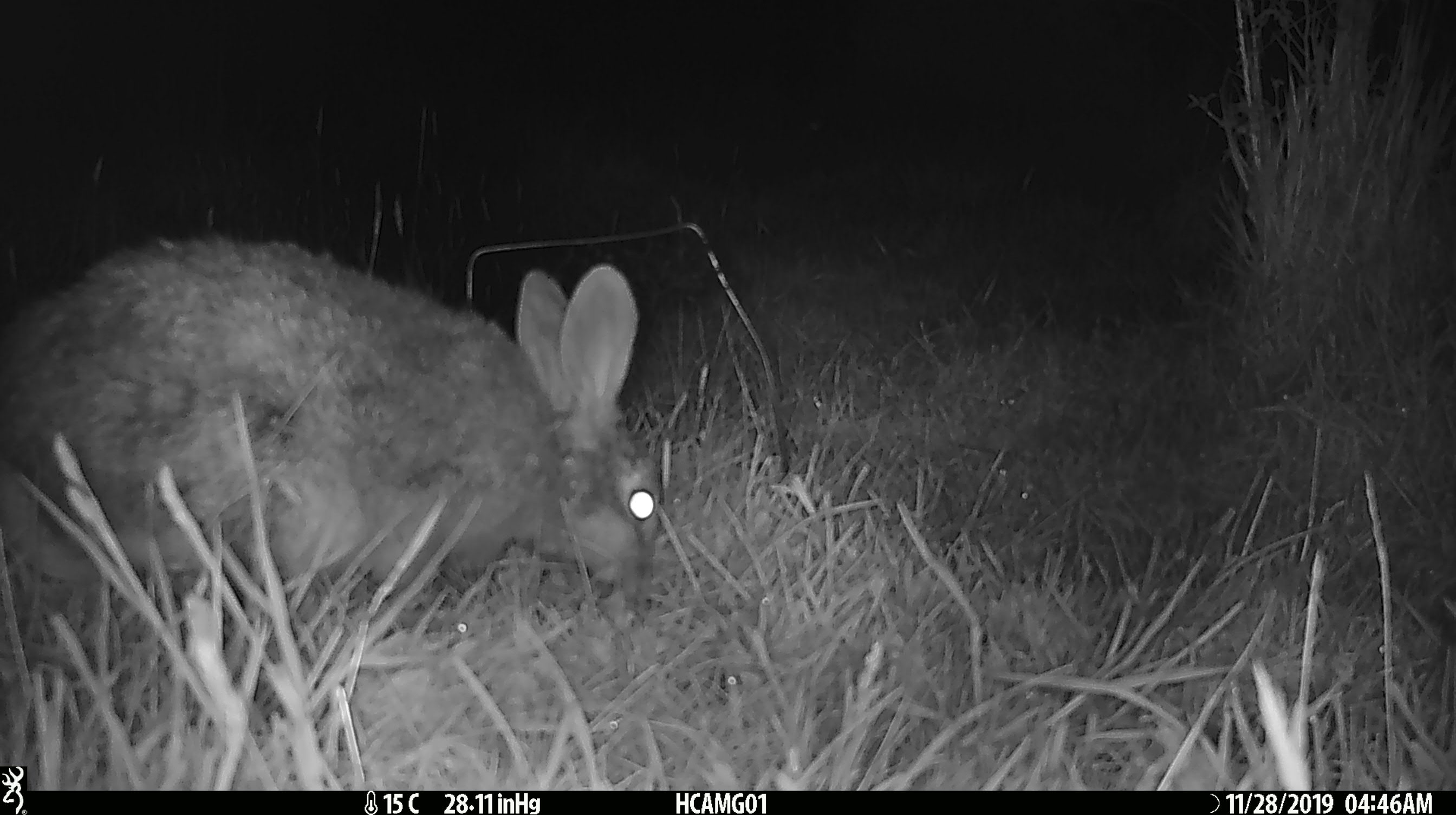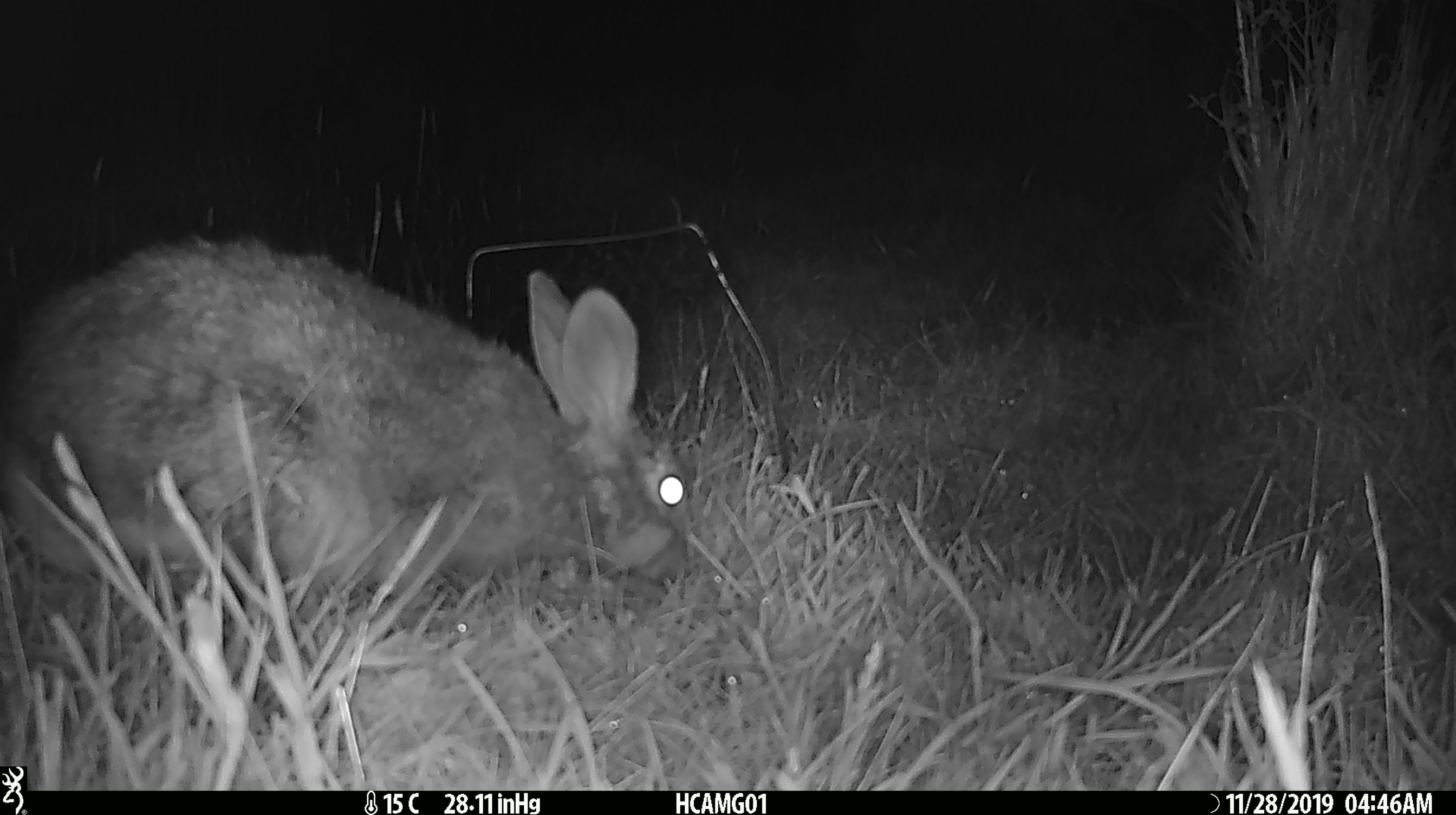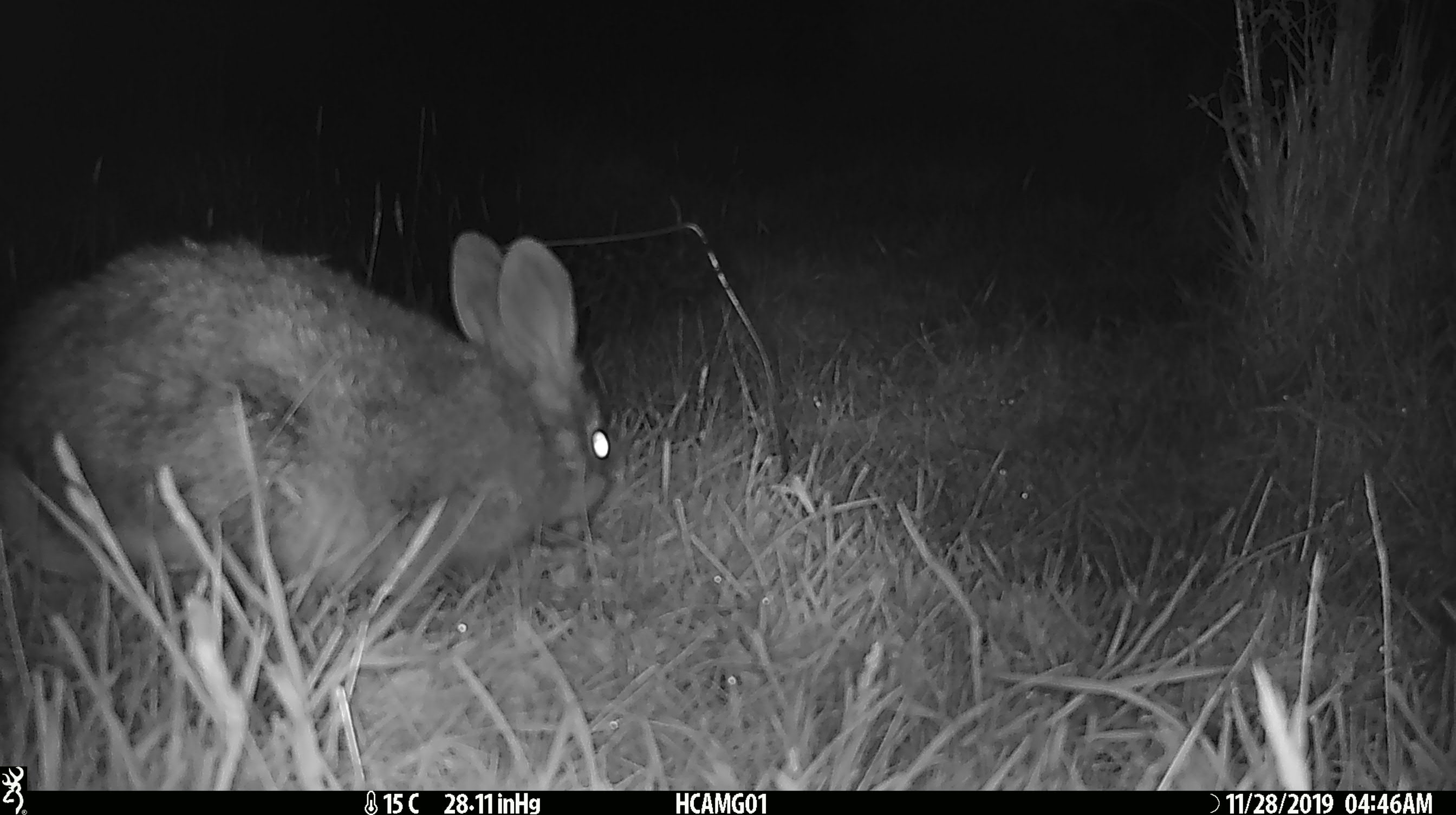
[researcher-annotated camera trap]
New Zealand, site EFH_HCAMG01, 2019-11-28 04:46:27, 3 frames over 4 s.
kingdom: Animalia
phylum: Chordata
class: Mammalia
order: Lagomorpha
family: Leporidae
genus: Oryctolagus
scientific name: Oryctolagus cuniculus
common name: european rabbit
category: rabbit